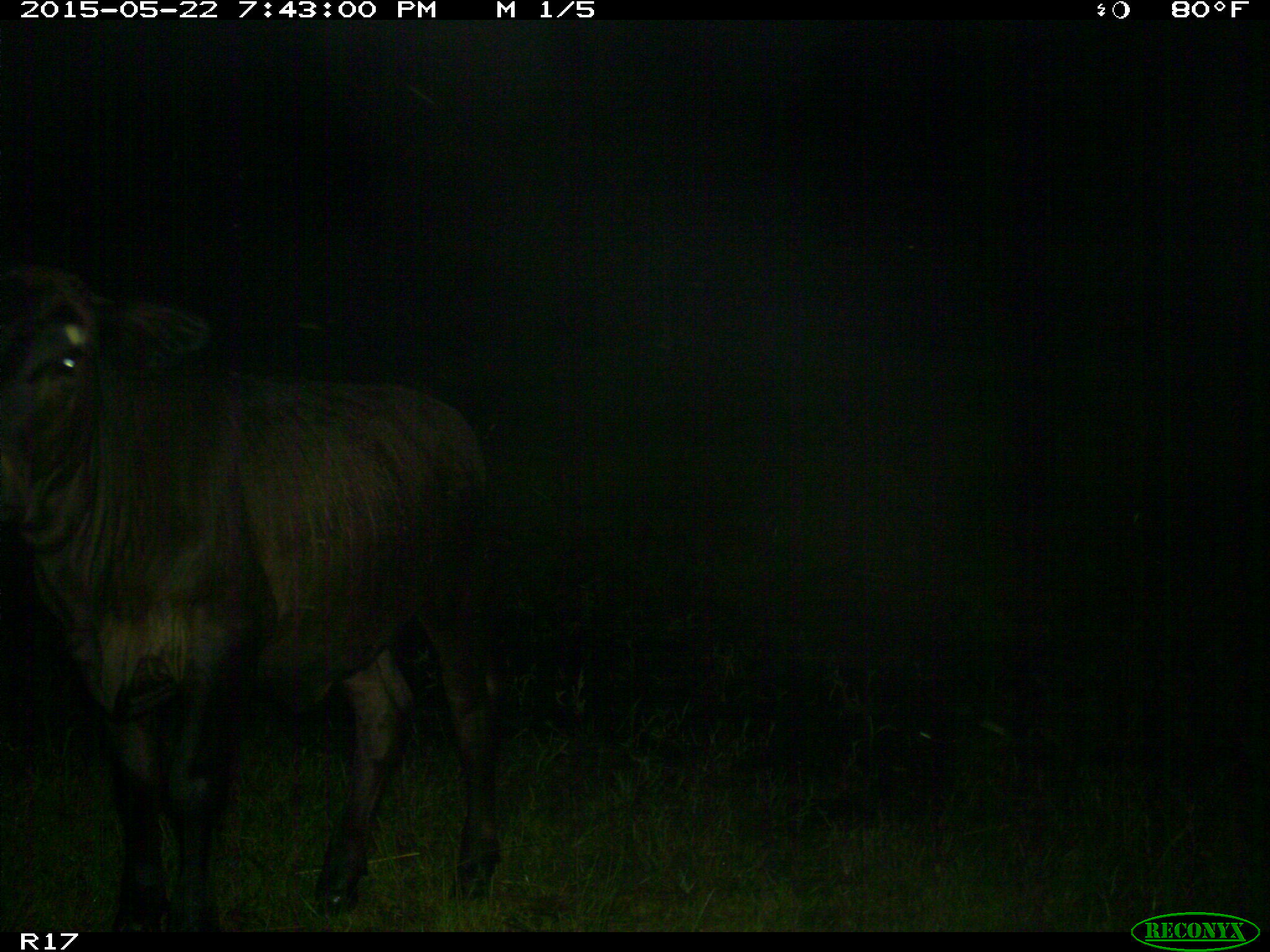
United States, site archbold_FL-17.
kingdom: Animalia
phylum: Chordata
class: Mammalia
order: Artiodactyla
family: Bovidae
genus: Bos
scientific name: Bos taurus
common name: domestic cow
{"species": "Bos taurus (domestic cow)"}